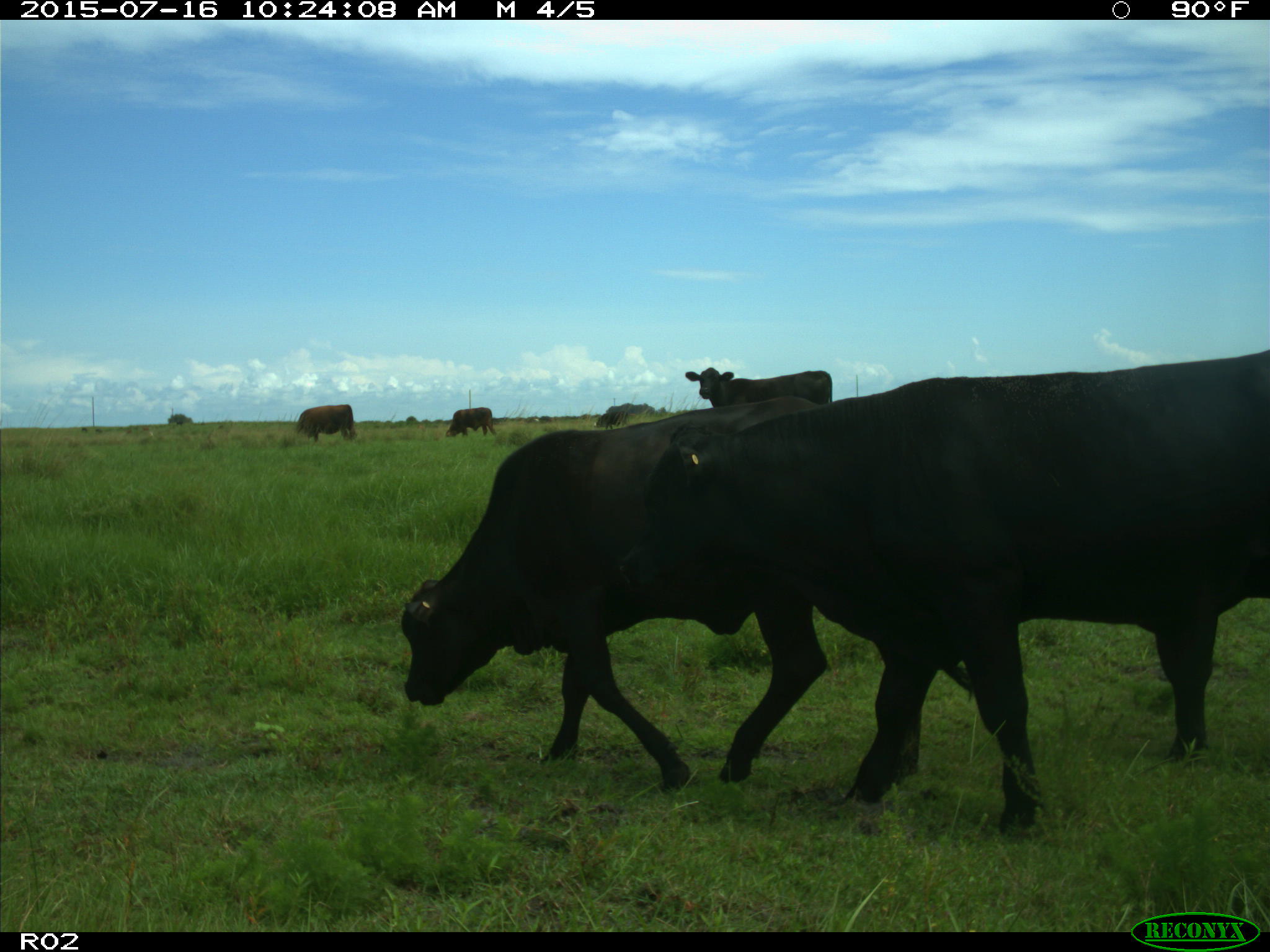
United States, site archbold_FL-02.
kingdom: Animalia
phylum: Chordata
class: Mammalia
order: Artiodactyla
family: Bovidae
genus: Bos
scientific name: Bos taurus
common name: domestic cow